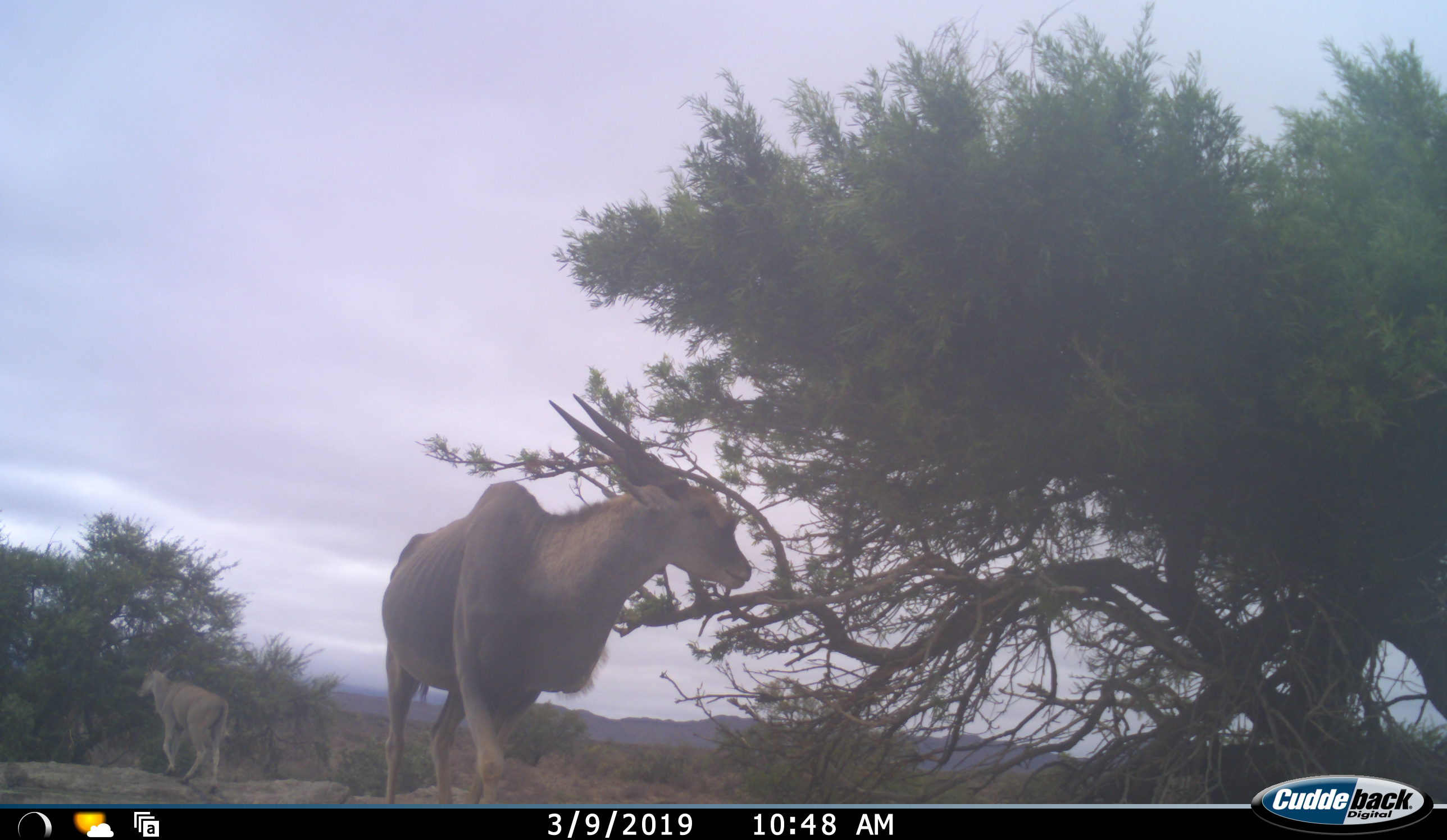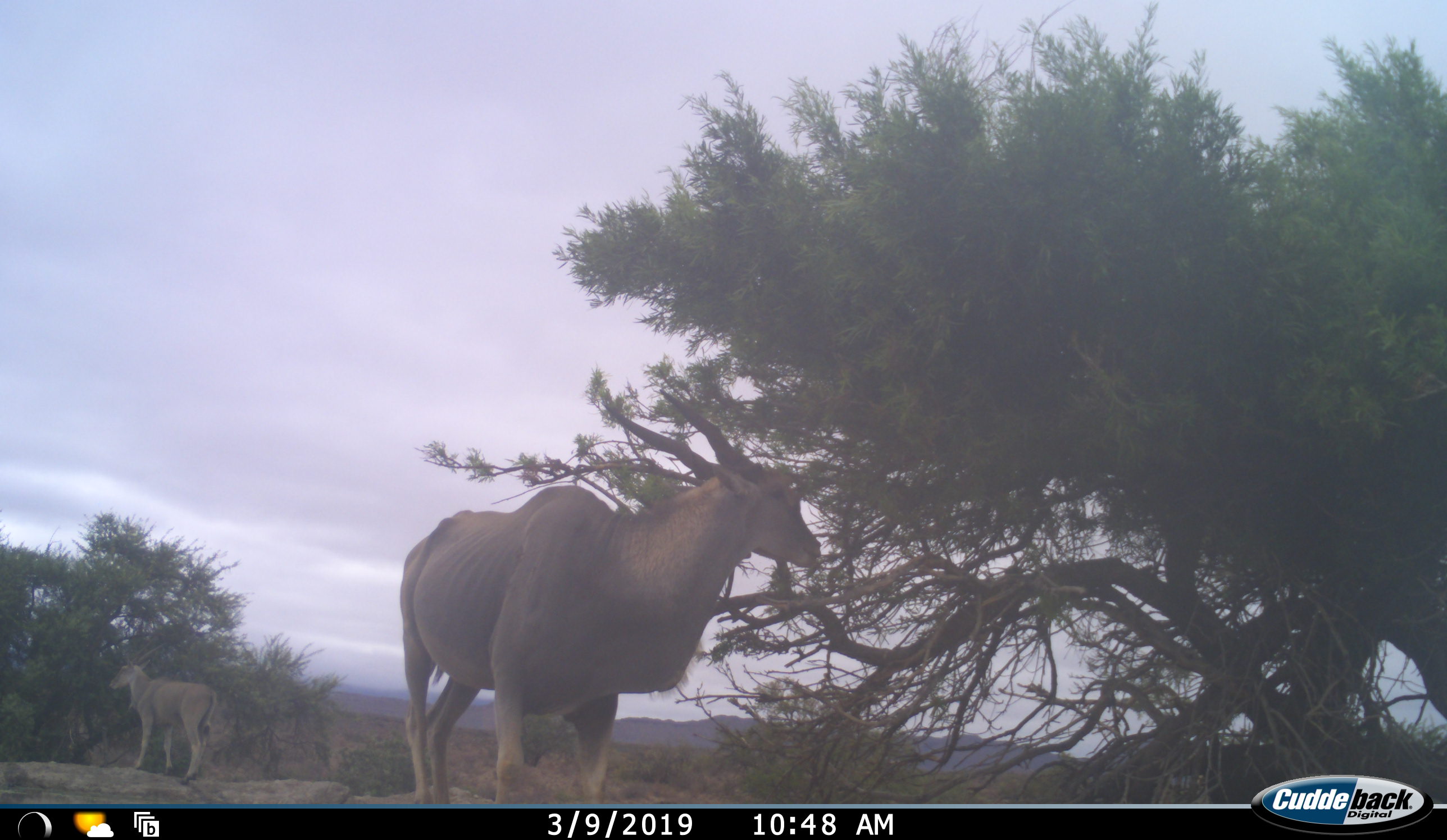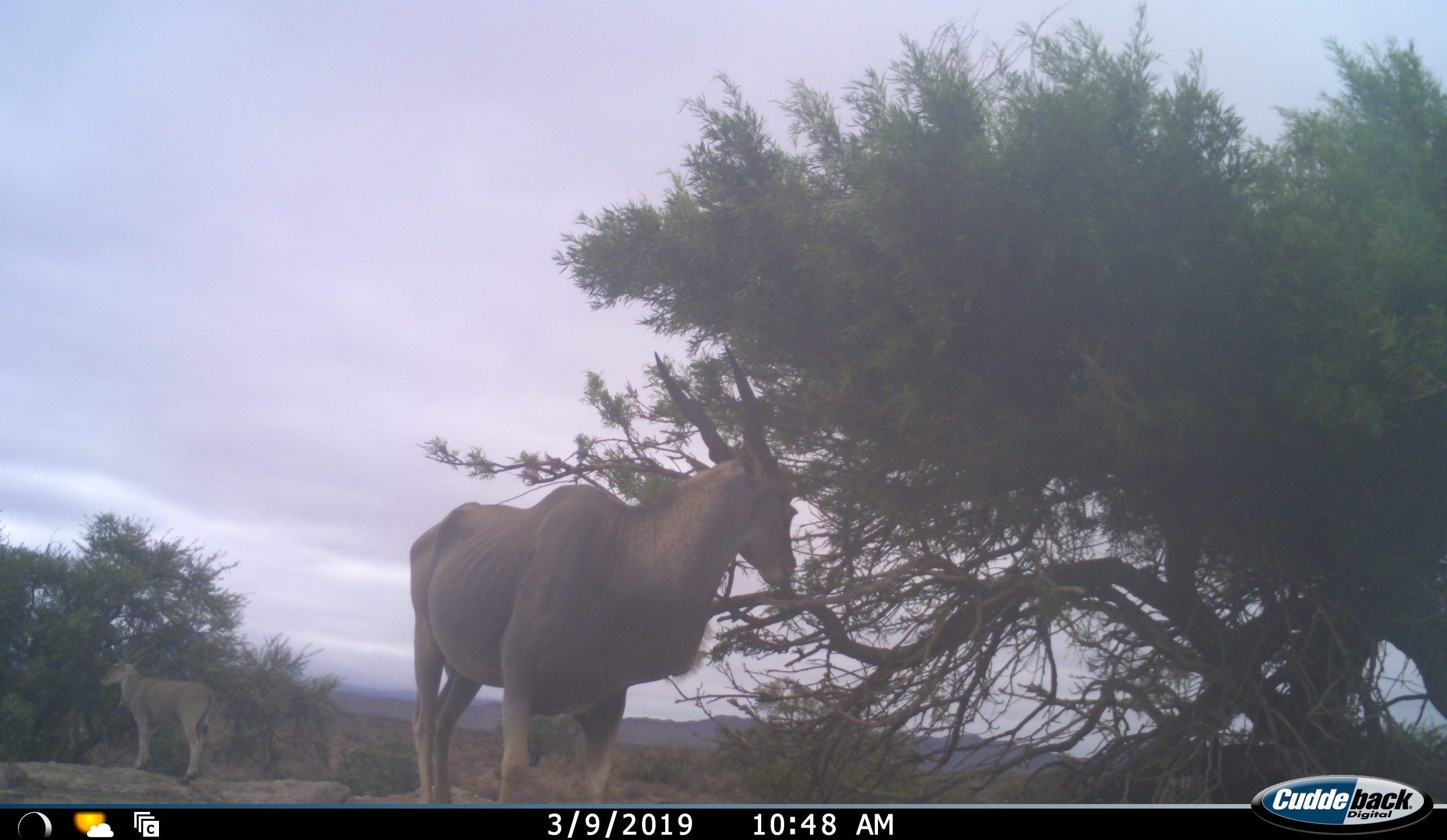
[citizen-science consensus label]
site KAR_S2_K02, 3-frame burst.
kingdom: Animalia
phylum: Chordata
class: Mammalia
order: Artiodactyla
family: Bovidae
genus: Tragelaphus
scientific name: Tragelaphus oryx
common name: eland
Eland (Tragelaphus oryx), count 2. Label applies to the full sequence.